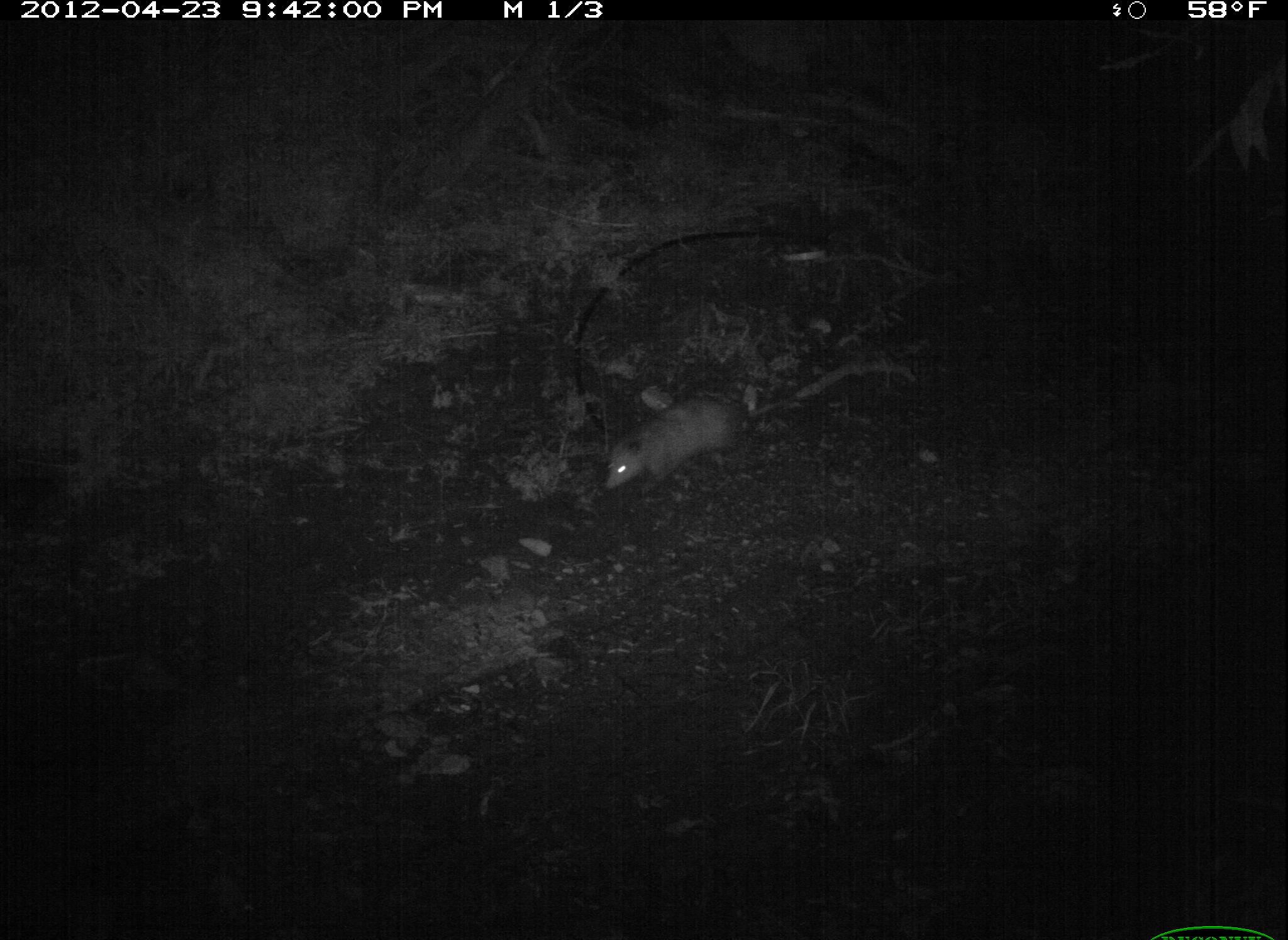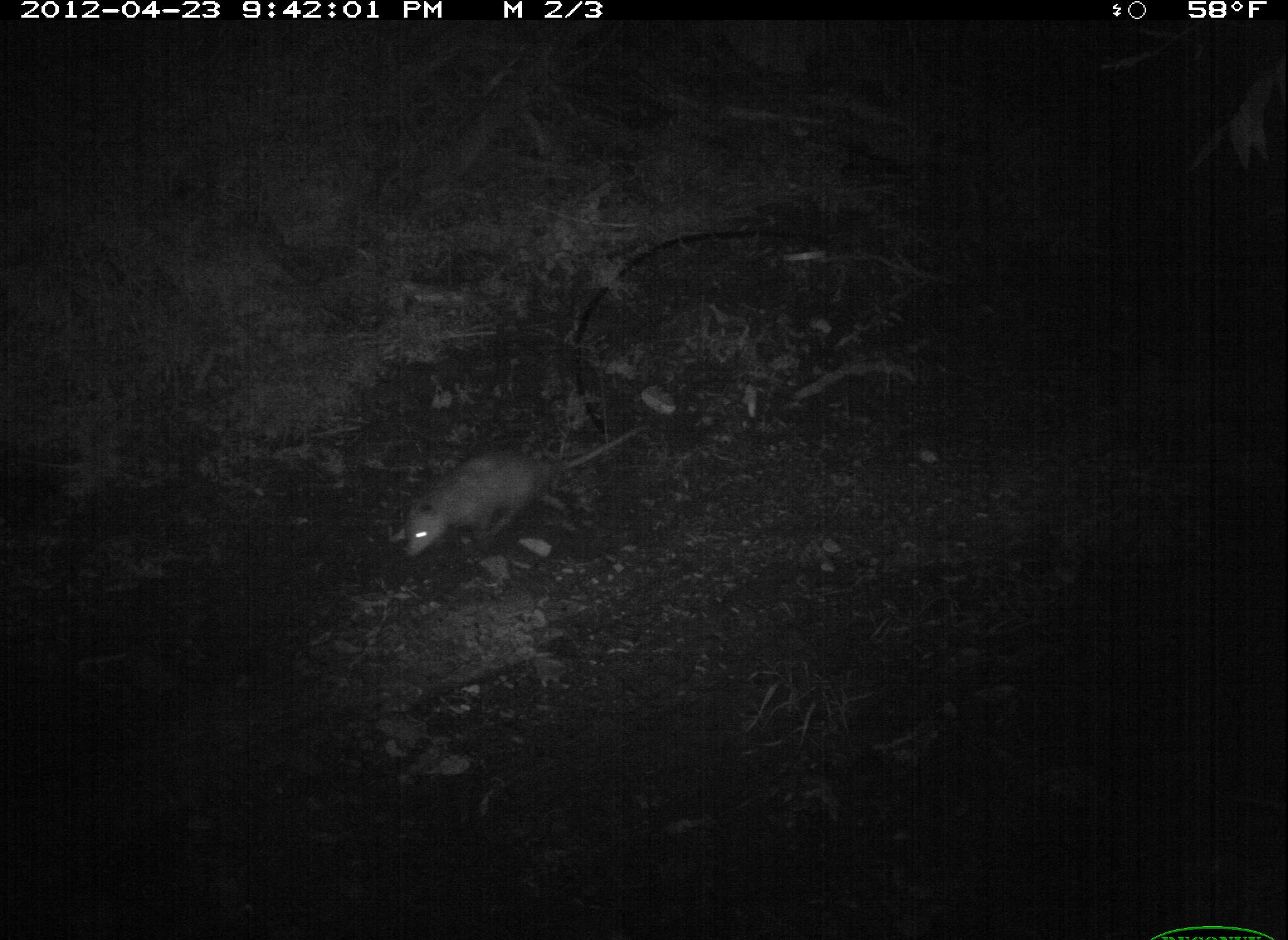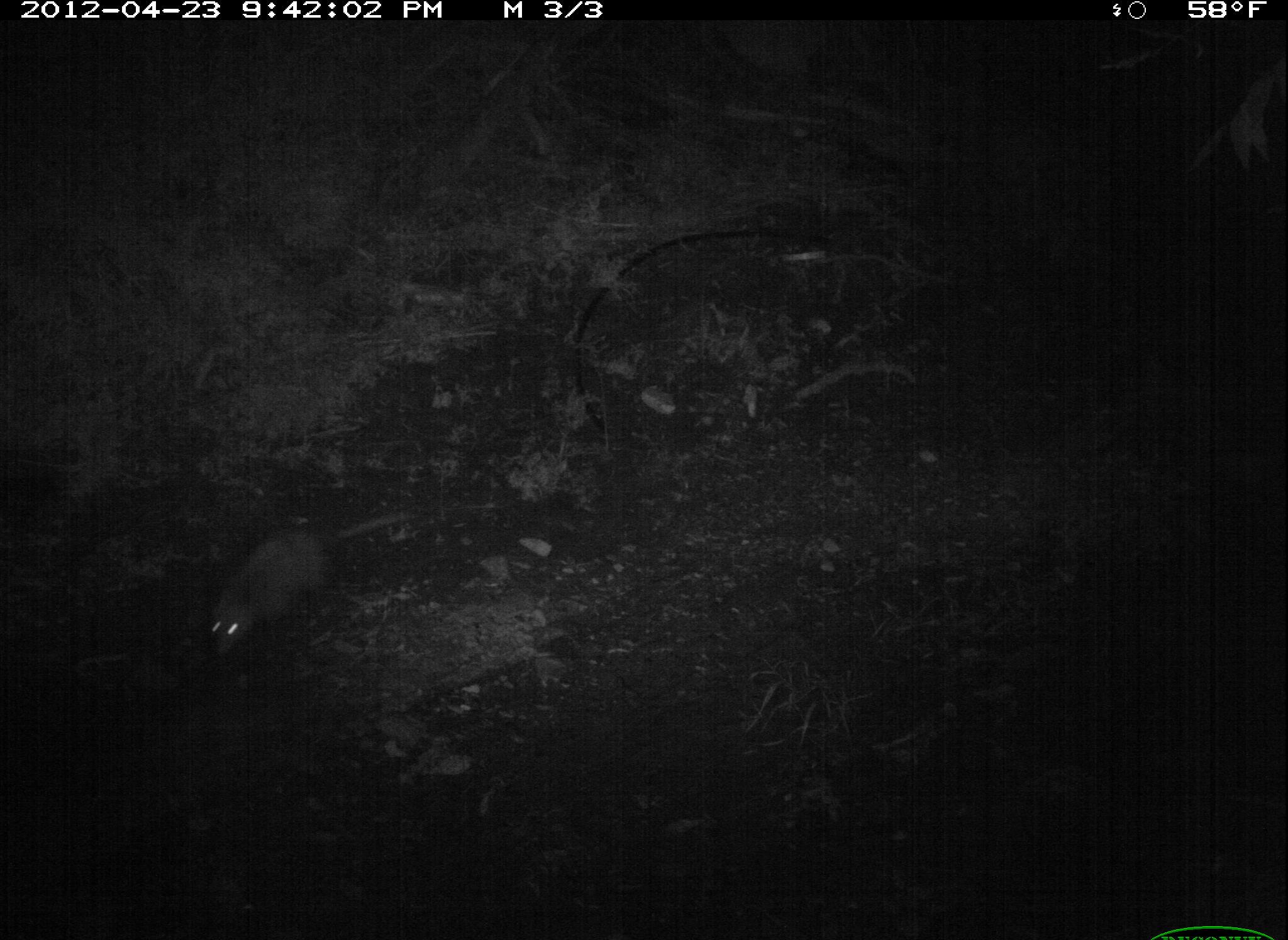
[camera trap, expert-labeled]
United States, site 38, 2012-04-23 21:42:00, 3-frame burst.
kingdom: Animalia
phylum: Chordata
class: Mammalia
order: Didelphimorphia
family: Didelphidae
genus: Didelphis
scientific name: Didelphis virginiana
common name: virginia opossum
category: opossum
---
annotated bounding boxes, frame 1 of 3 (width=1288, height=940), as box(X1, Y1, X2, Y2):
opossum: box(583, 391, 782, 501)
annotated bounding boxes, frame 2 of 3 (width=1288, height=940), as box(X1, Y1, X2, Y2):
opossum: box(378, 417, 658, 578)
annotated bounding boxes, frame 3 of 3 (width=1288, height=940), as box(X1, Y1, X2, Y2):
opossum: box(193, 498, 452, 673)